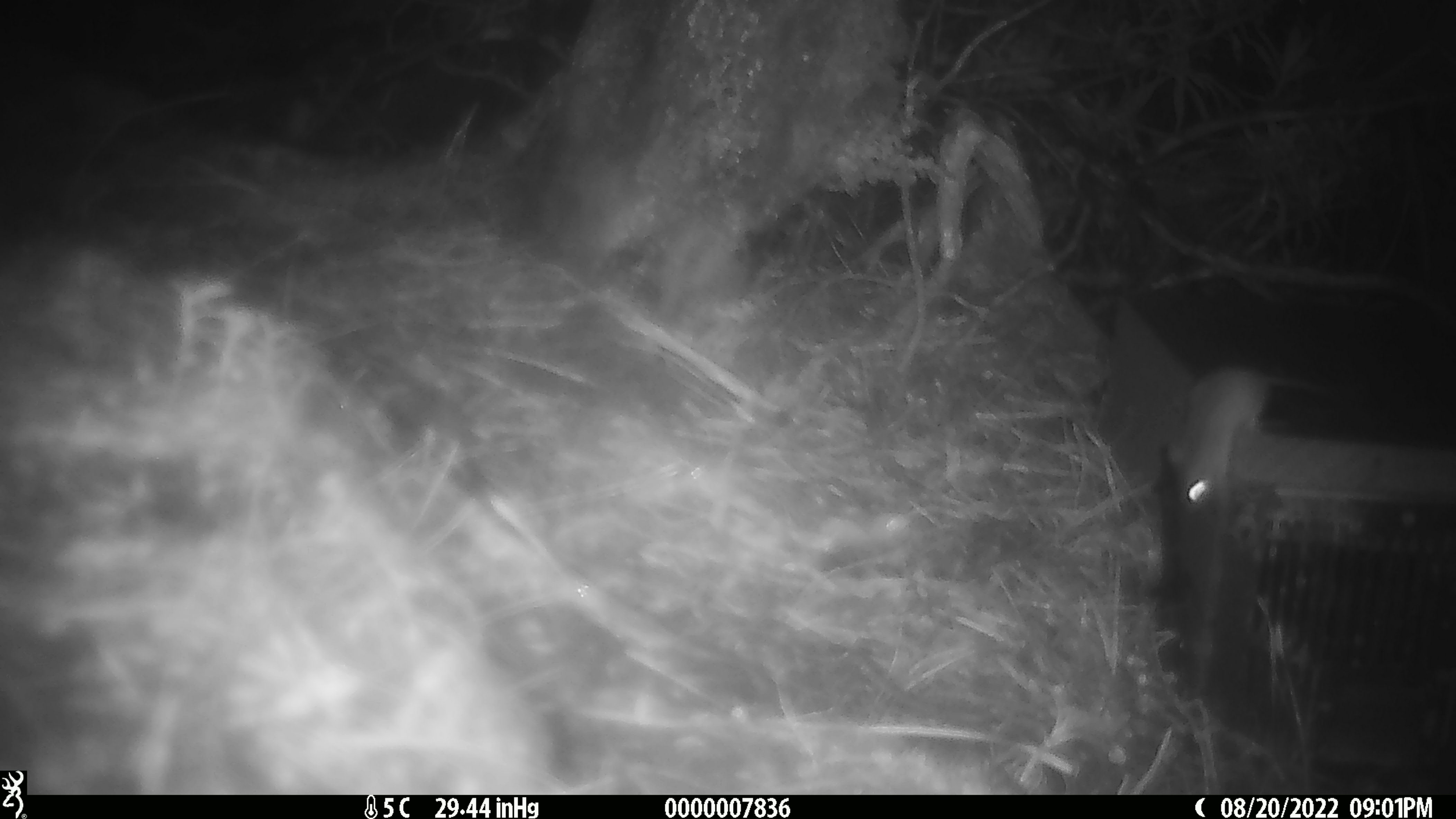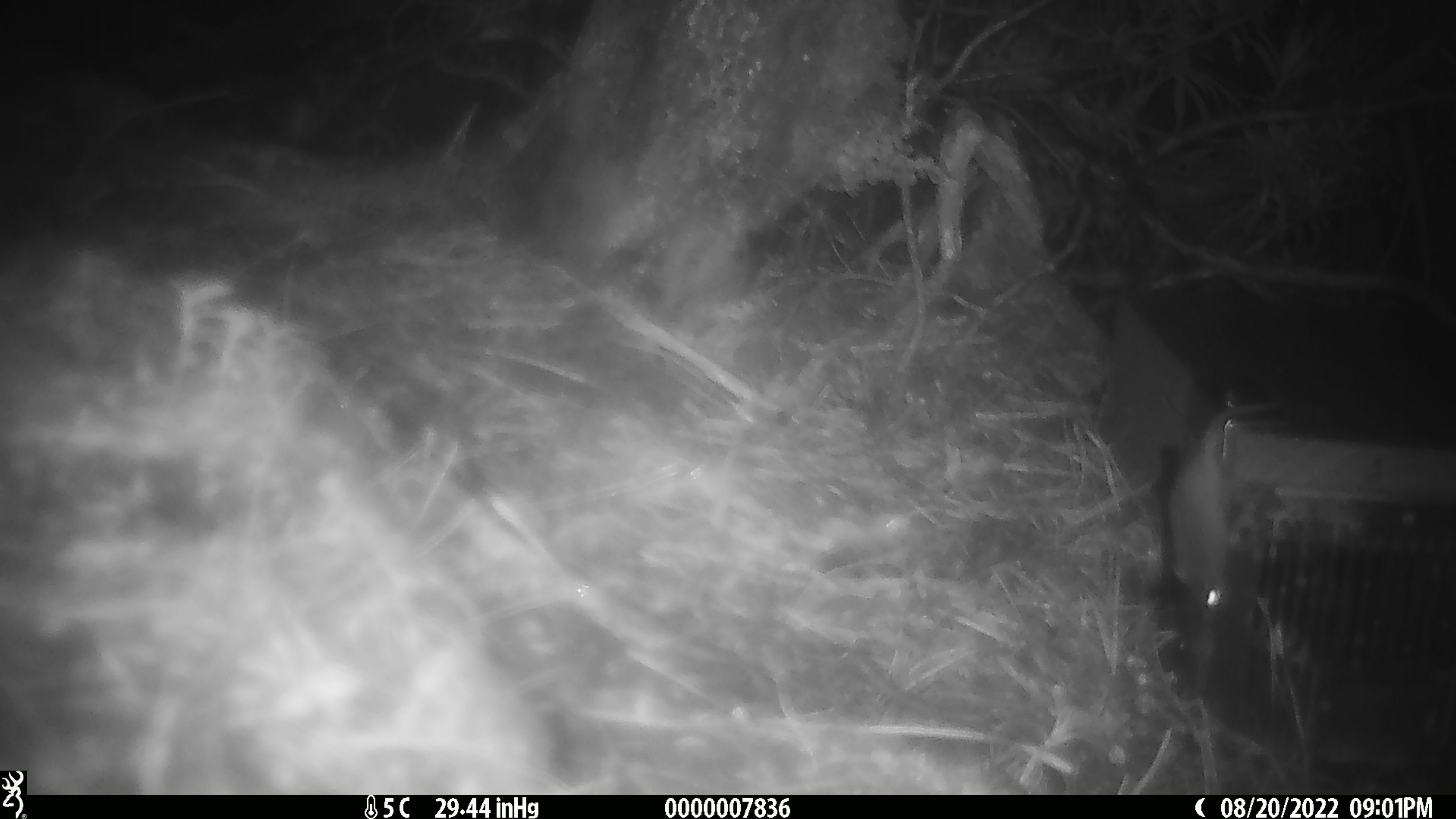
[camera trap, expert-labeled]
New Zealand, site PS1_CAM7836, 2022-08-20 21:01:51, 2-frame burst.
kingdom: Animalia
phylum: Chordata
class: Mammalia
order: Rodentia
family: Muridae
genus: Mus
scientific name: Mus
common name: mouse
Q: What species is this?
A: Mouse (Mus).